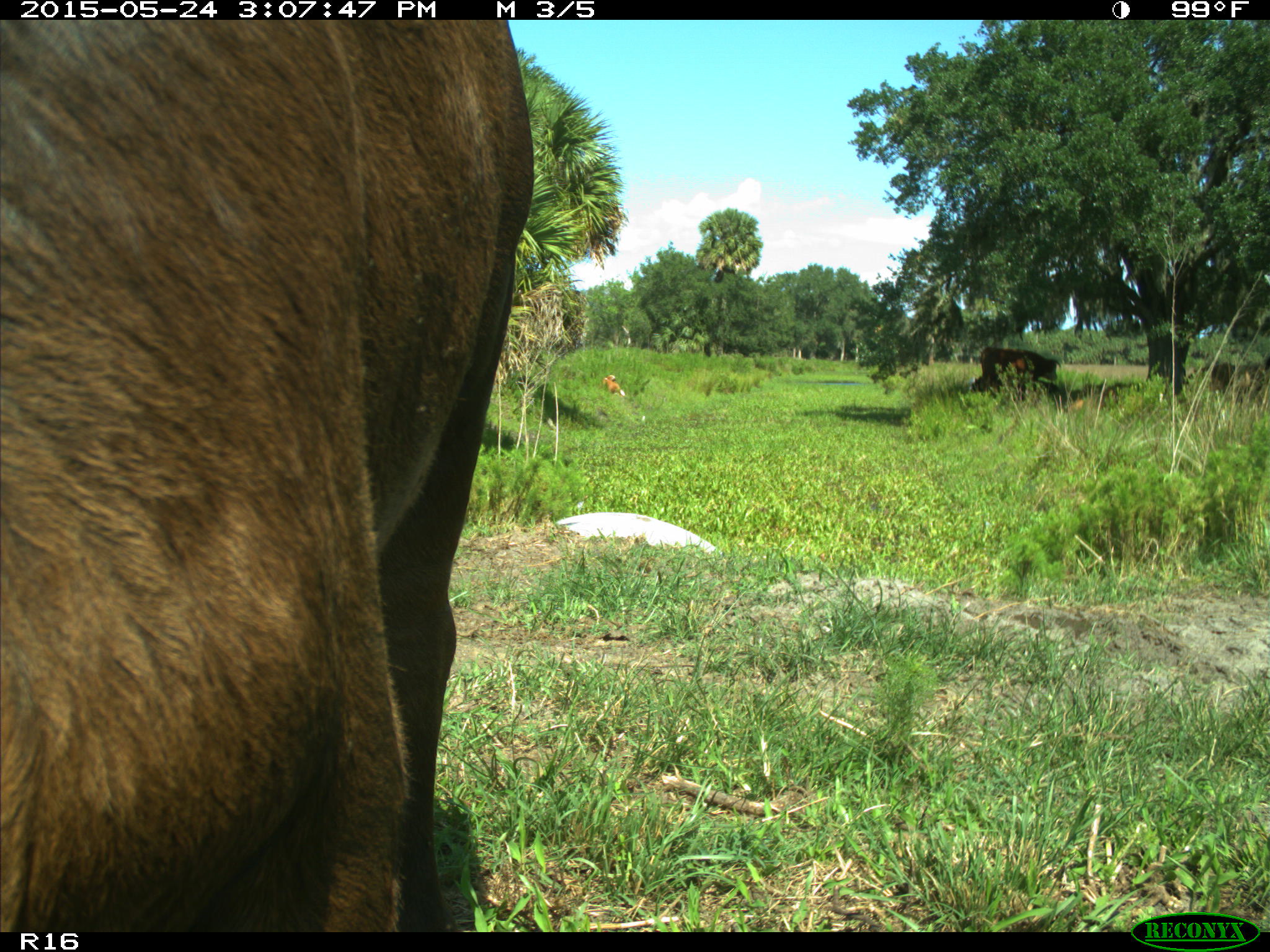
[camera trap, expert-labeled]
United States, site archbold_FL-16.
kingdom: Animalia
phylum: Chordata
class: Mammalia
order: Artiodactyla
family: Bovidae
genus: Bos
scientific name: Bos taurus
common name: domestic cow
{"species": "Bos taurus (domestic cow)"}